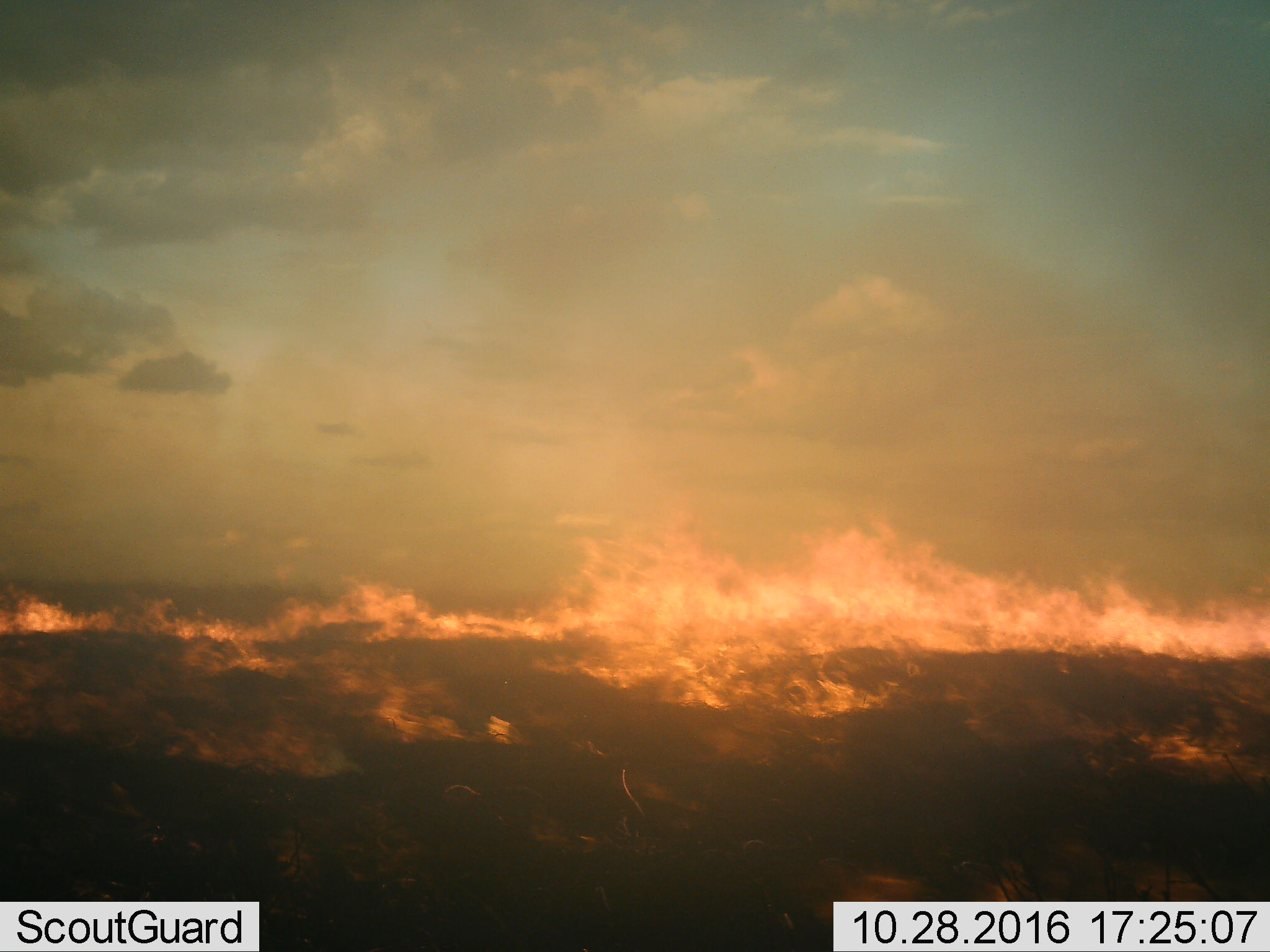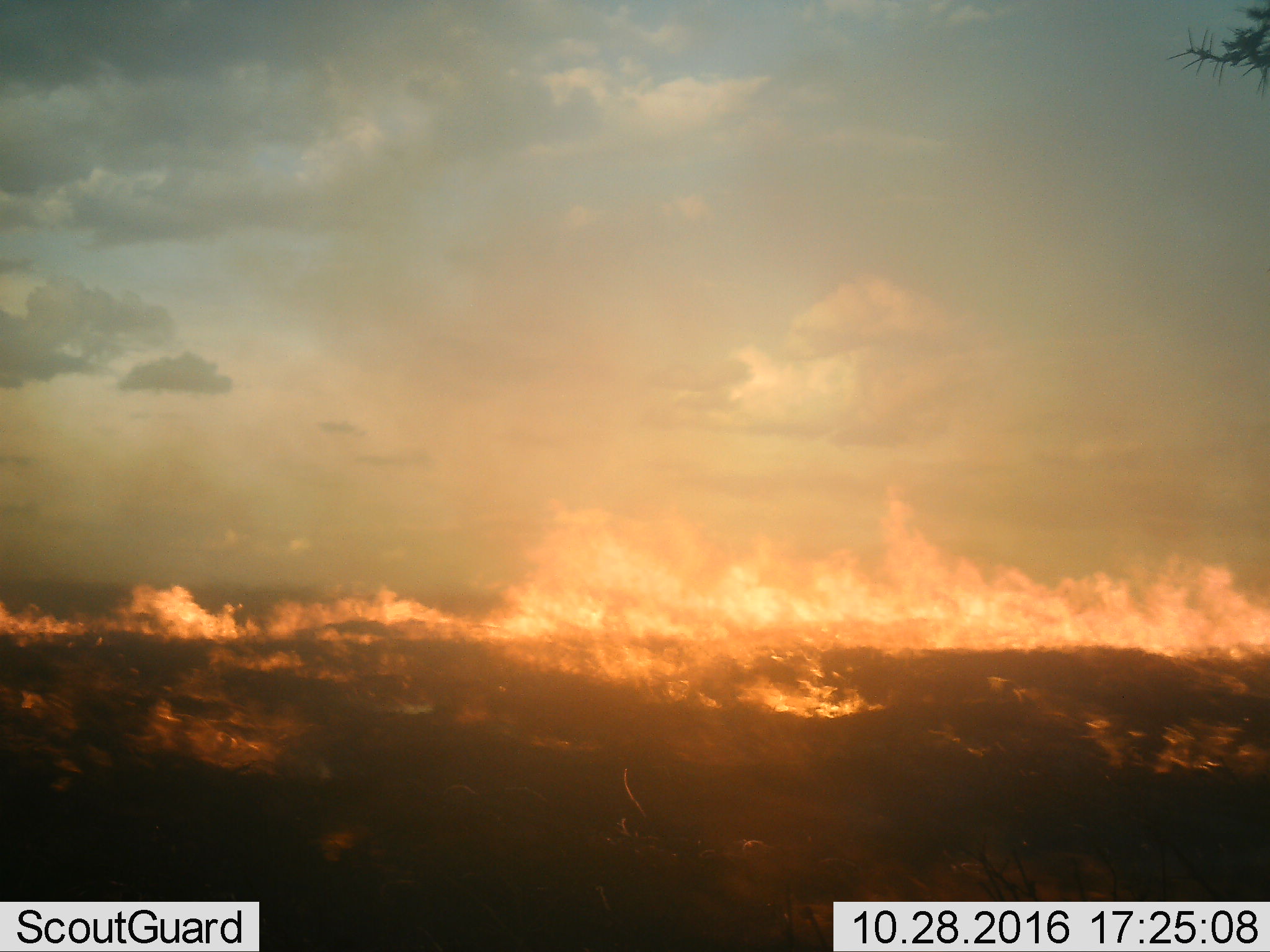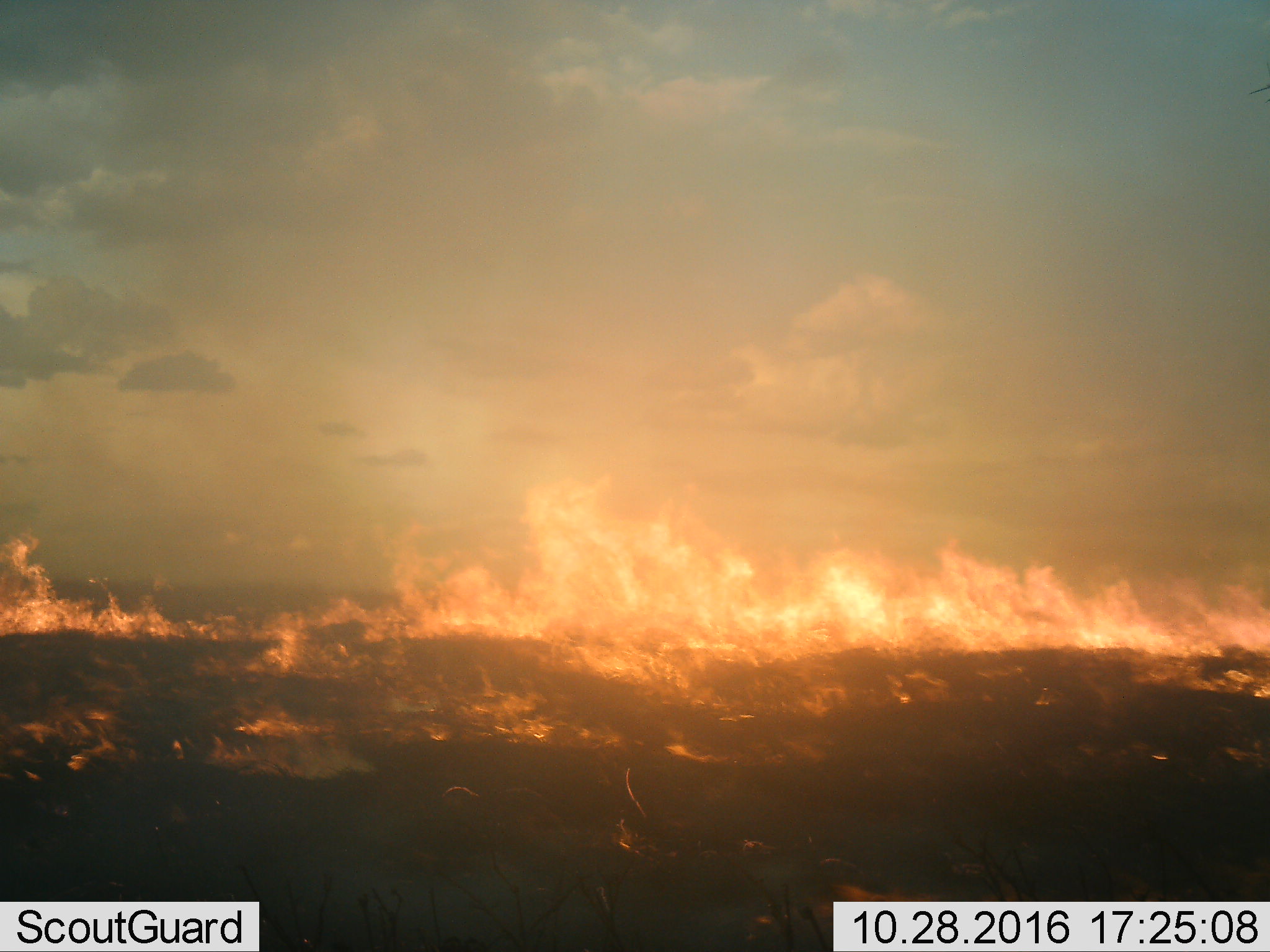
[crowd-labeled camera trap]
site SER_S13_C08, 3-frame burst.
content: unidentified animal